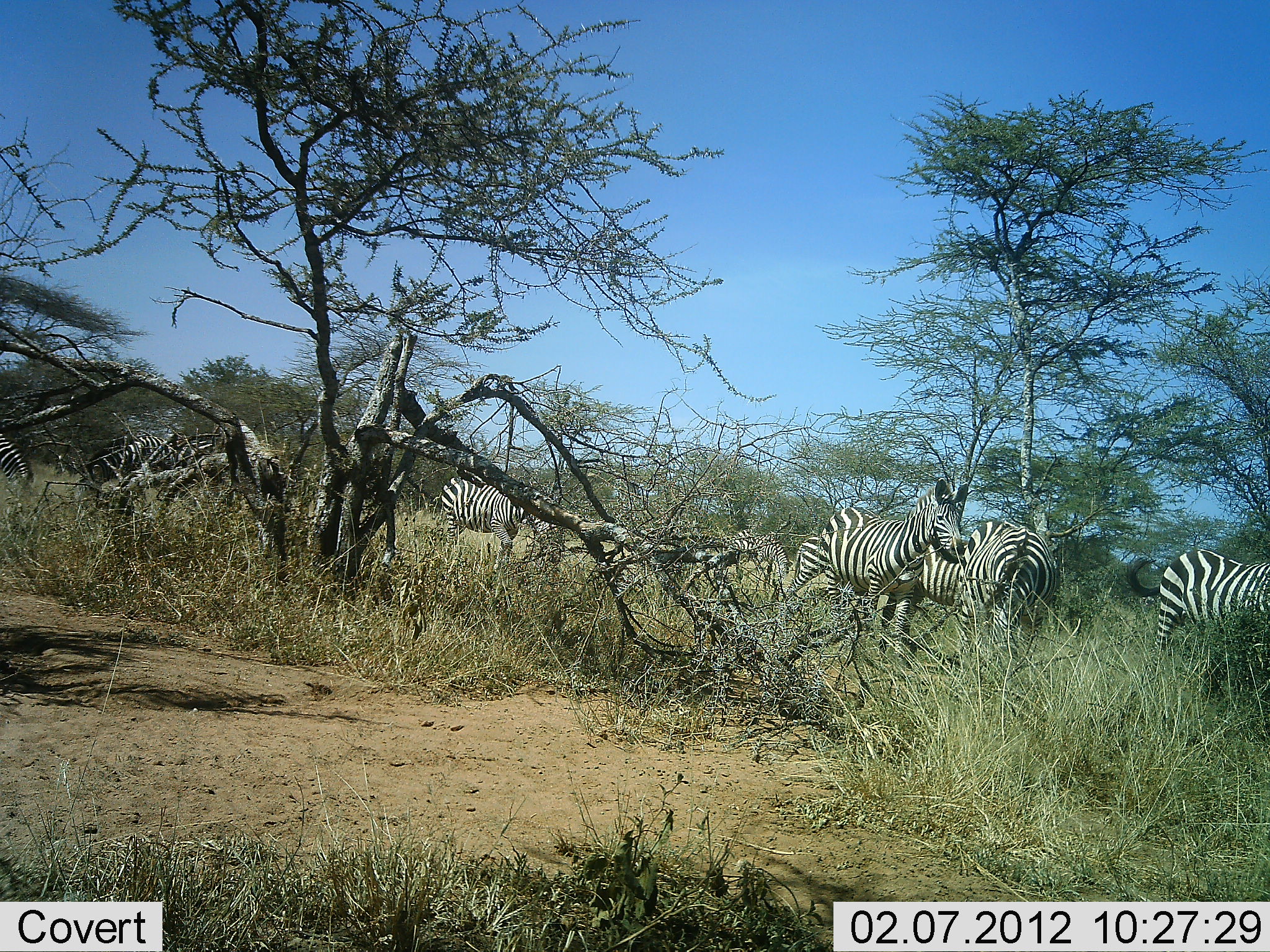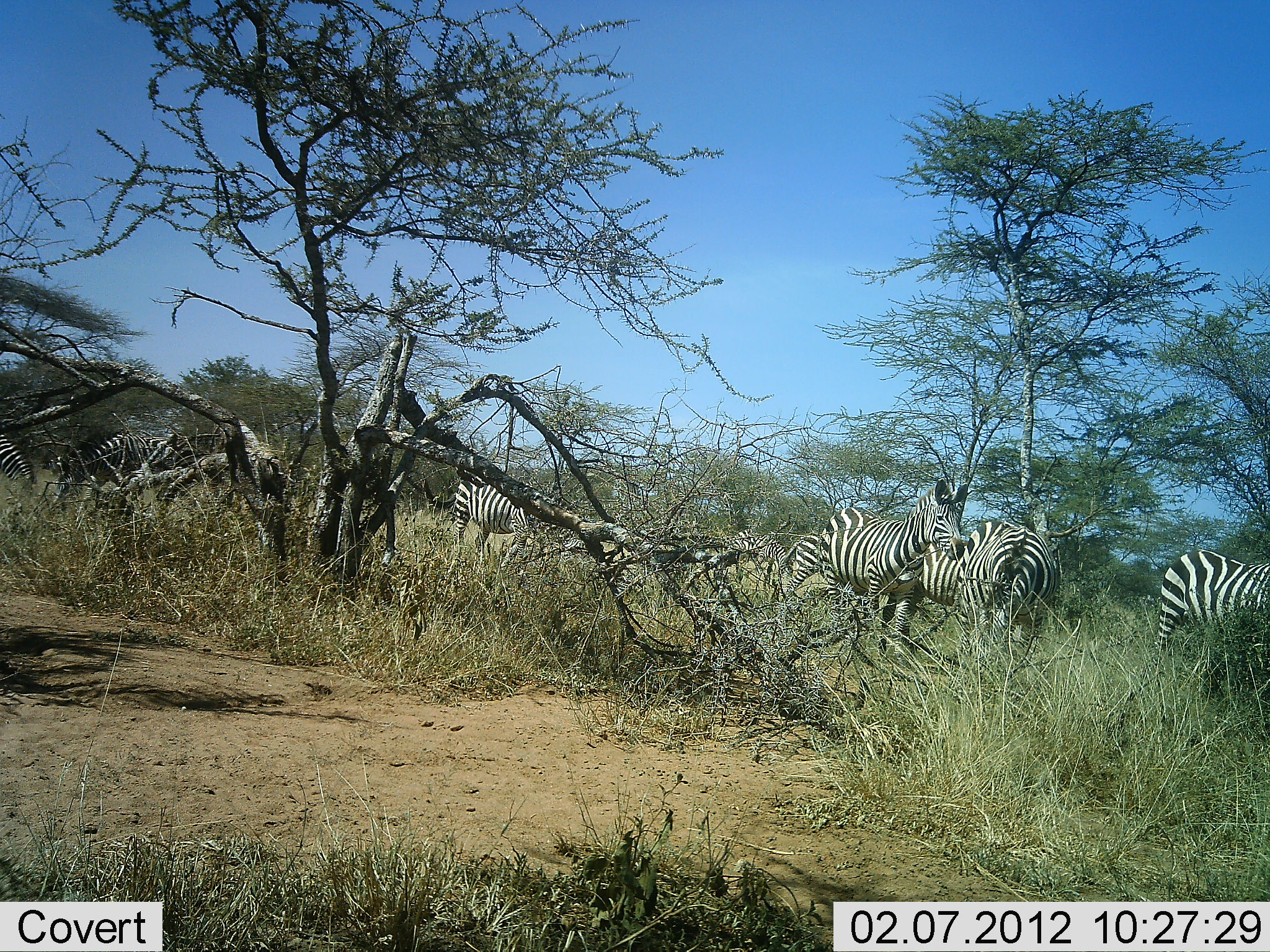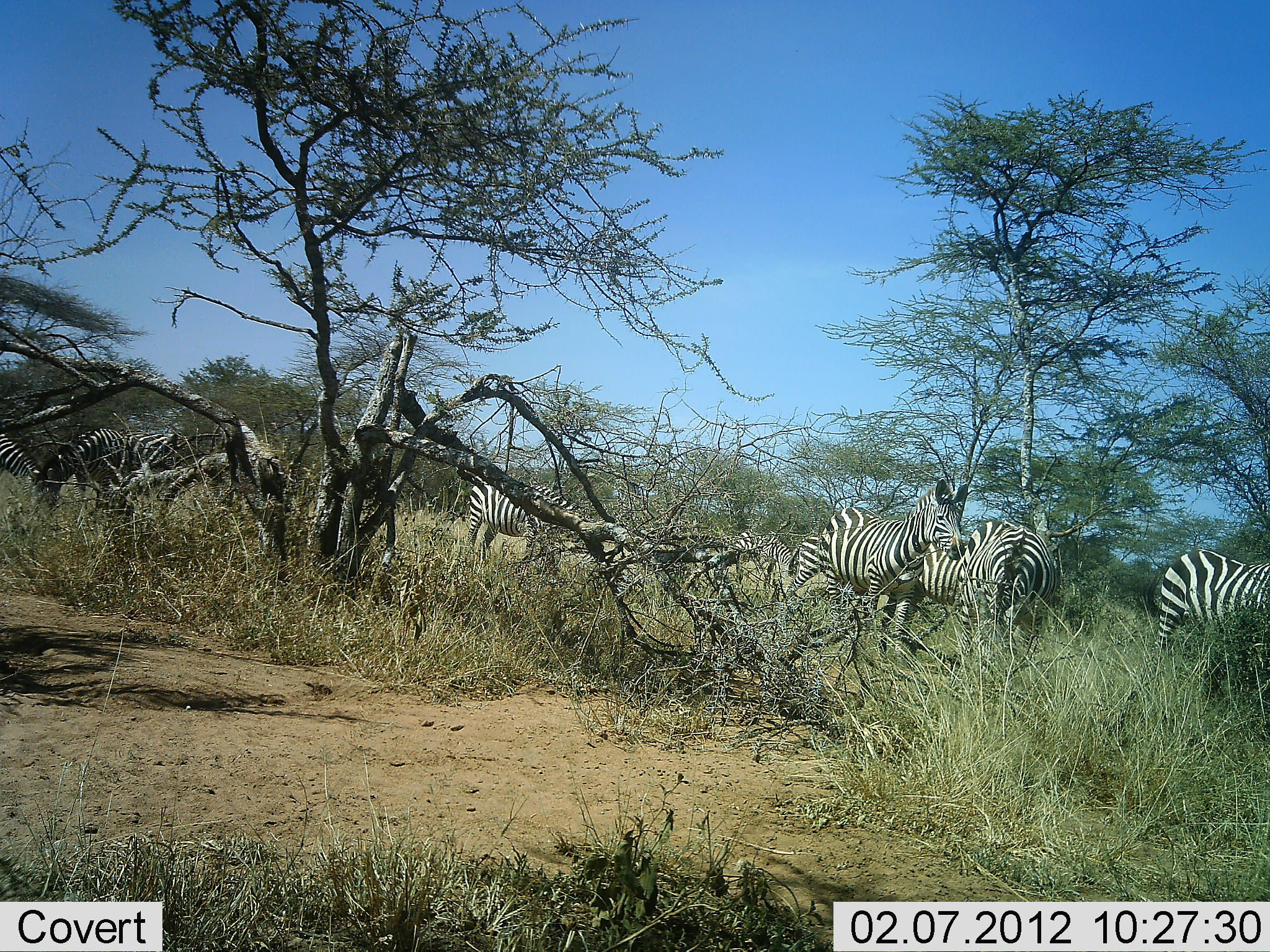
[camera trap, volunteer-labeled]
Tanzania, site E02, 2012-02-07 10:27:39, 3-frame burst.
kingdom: Animalia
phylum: Chordata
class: Mammalia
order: Perissodactyla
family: Equidae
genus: Equus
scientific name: Equus quagga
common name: plains zebra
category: zebra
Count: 8.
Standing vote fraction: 80%.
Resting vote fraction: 5%.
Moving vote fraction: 25%.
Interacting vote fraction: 5%.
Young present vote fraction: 0%.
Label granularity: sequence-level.